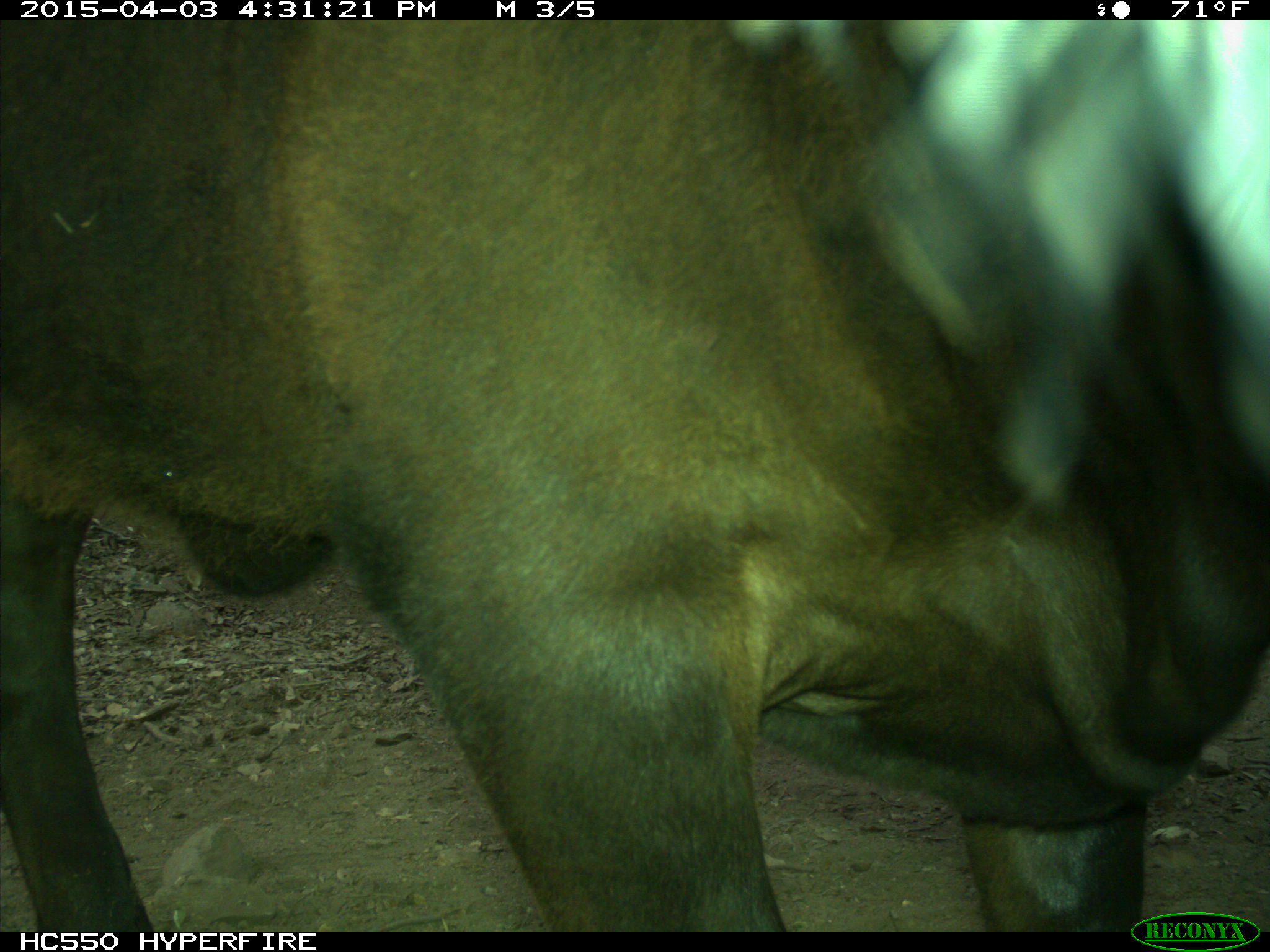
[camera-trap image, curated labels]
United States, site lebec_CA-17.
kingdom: Animalia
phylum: Chordata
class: Mammalia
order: Artiodactyla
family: Bovidae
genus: Bos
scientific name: Bos taurus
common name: domestic cow